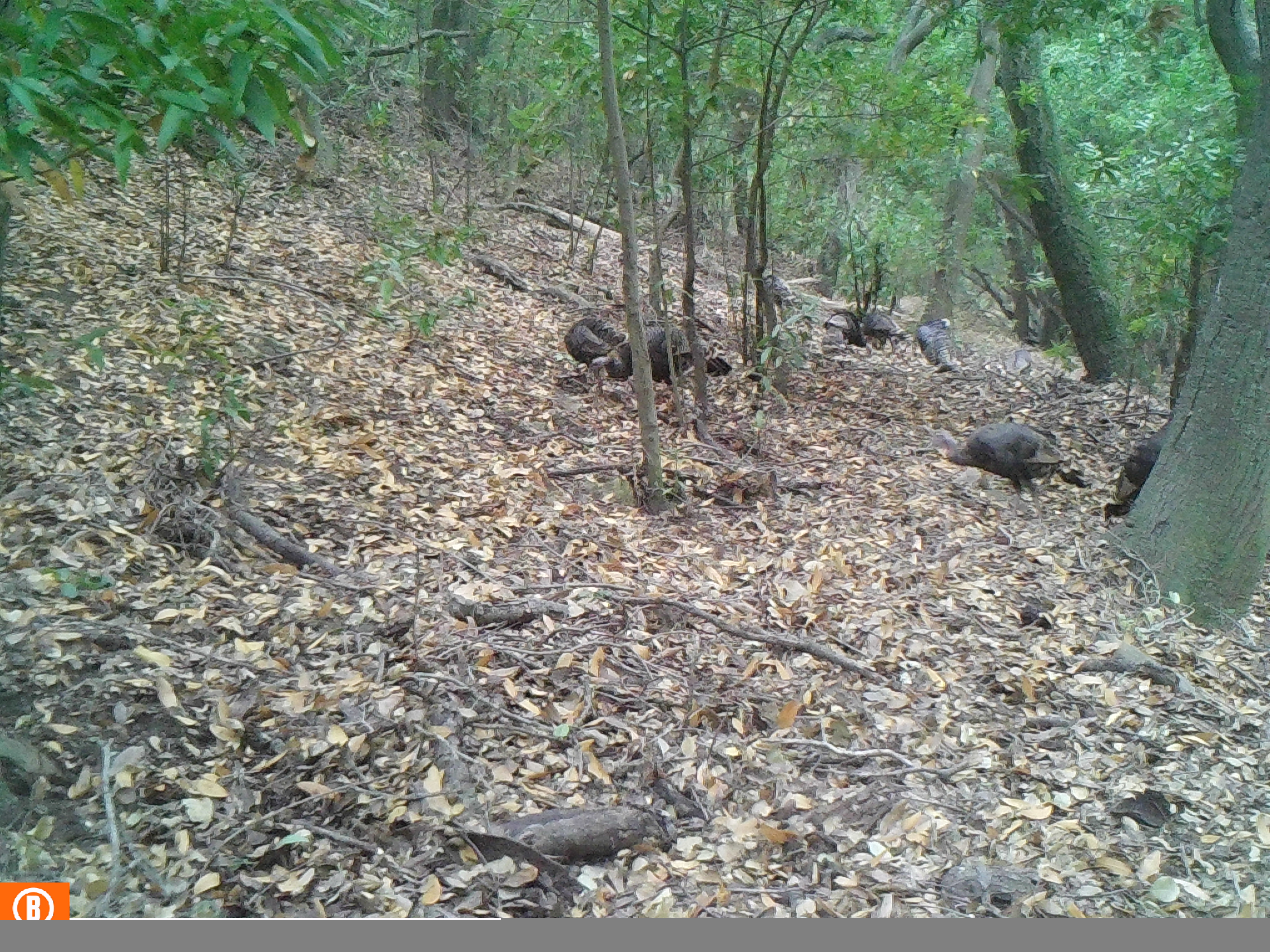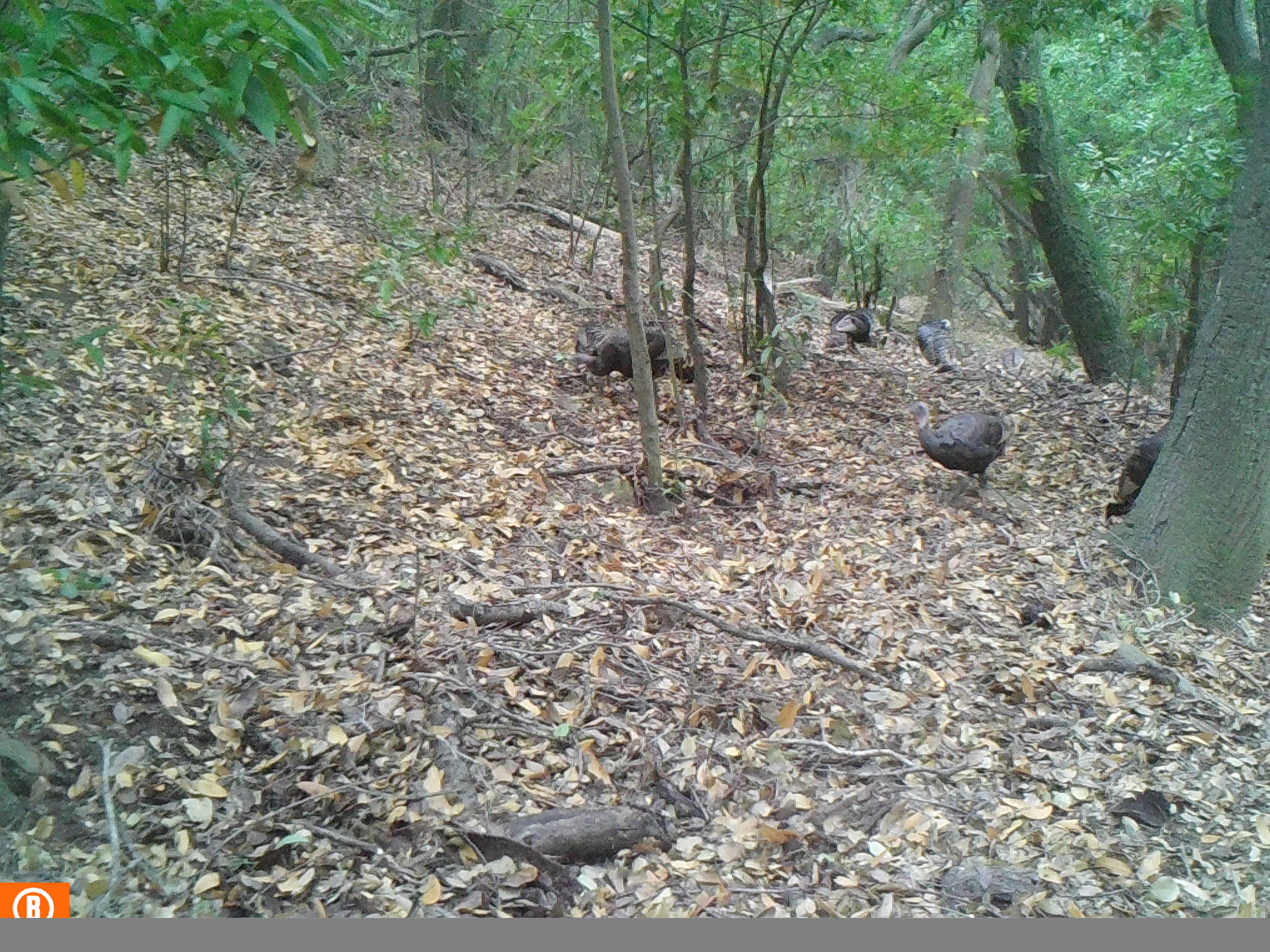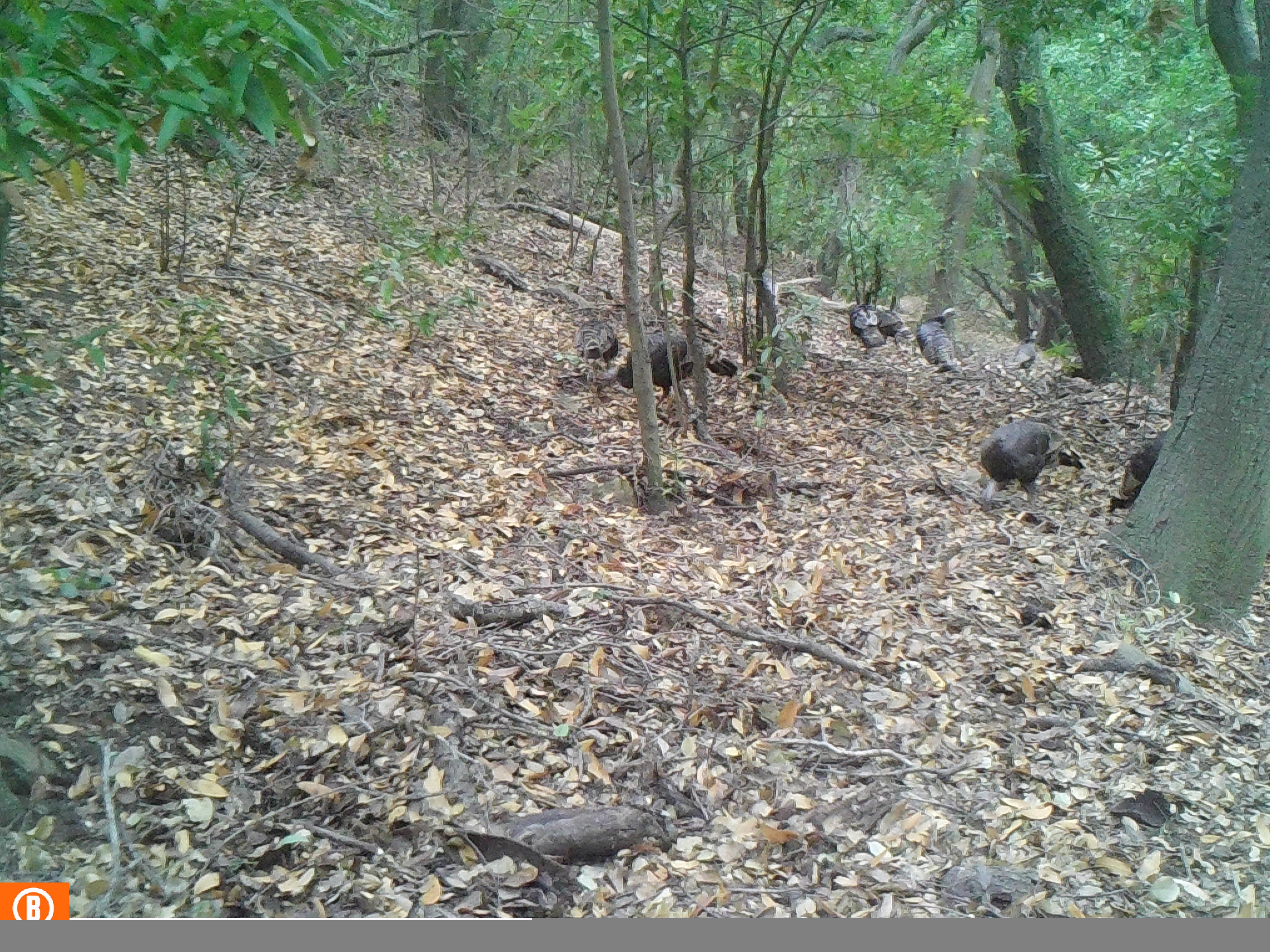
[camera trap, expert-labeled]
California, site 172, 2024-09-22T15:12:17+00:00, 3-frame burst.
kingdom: Animalia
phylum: Chordata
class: Aves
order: Galliformes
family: Phasianidae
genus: Meleagris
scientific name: Meleagris gallopavo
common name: turkey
Turkey (Meleagris gallopavo).